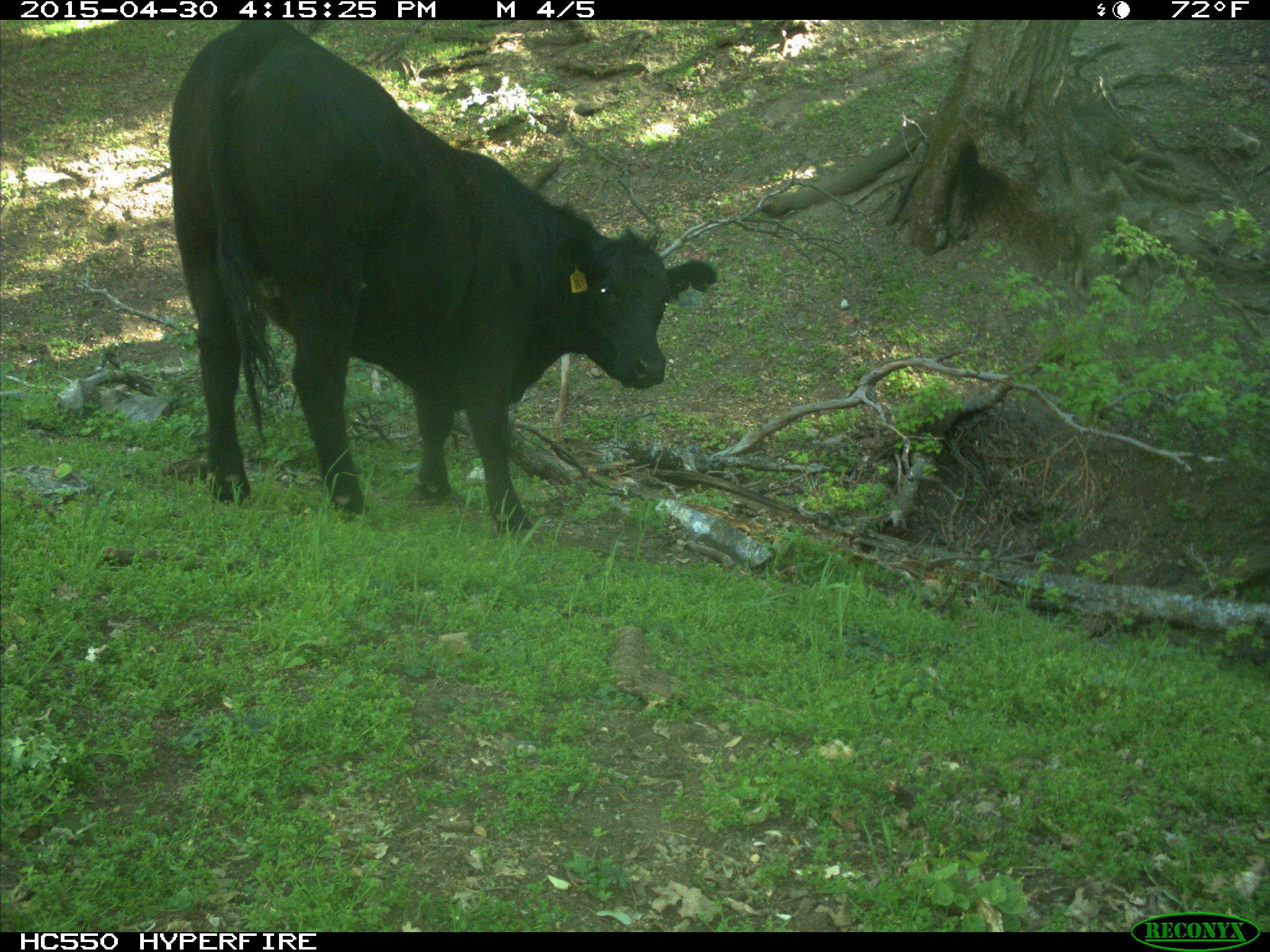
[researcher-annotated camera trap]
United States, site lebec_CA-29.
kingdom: Animalia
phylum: Chordata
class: Mammalia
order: Artiodactyla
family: Bovidae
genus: Bos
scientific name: Bos taurus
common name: domestic cow